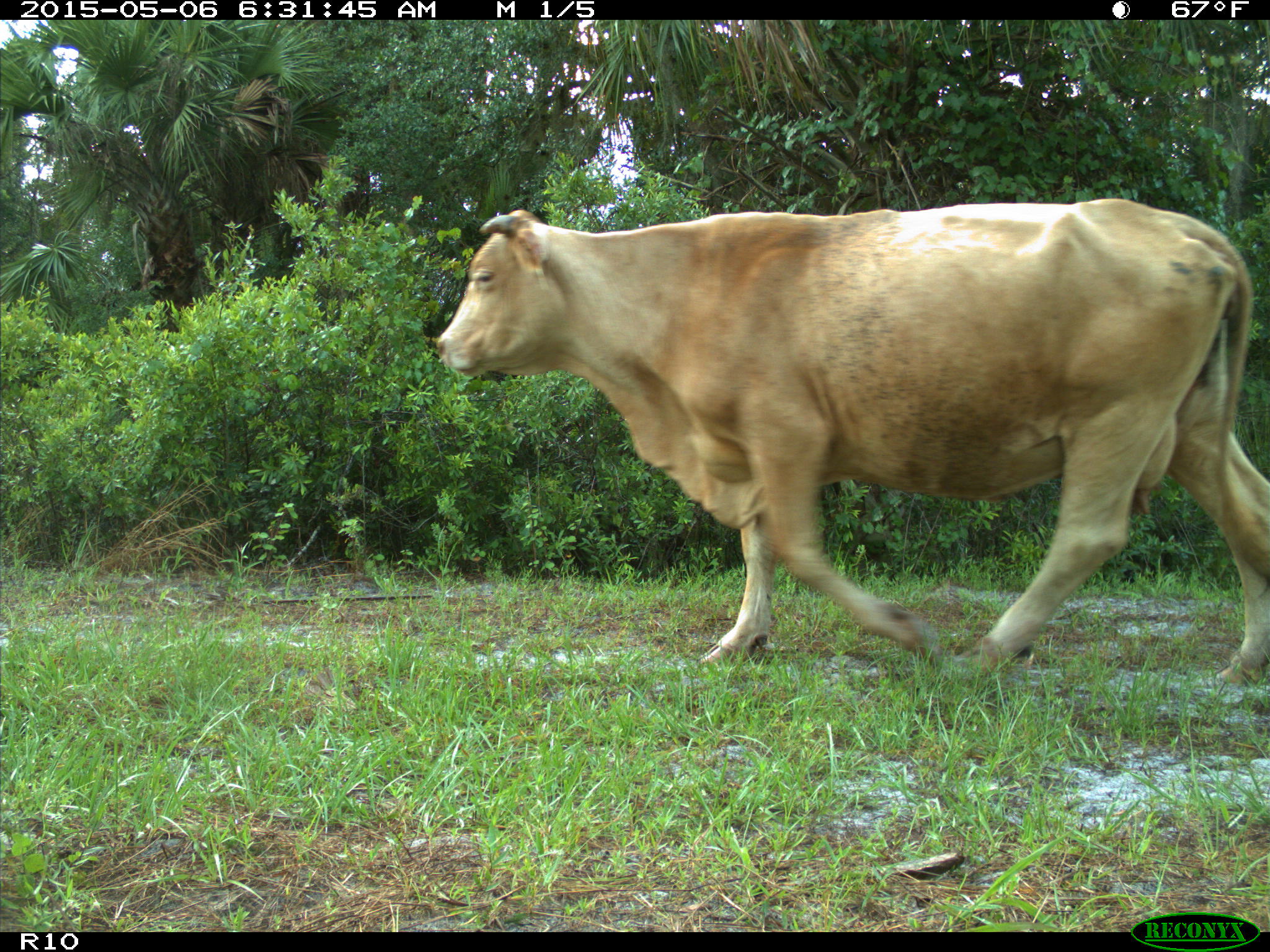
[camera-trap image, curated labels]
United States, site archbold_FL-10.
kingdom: Animalia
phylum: Chordata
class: Mammalia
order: Artiodactyla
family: Bovidae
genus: Bos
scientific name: Bos taurus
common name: domestic cow